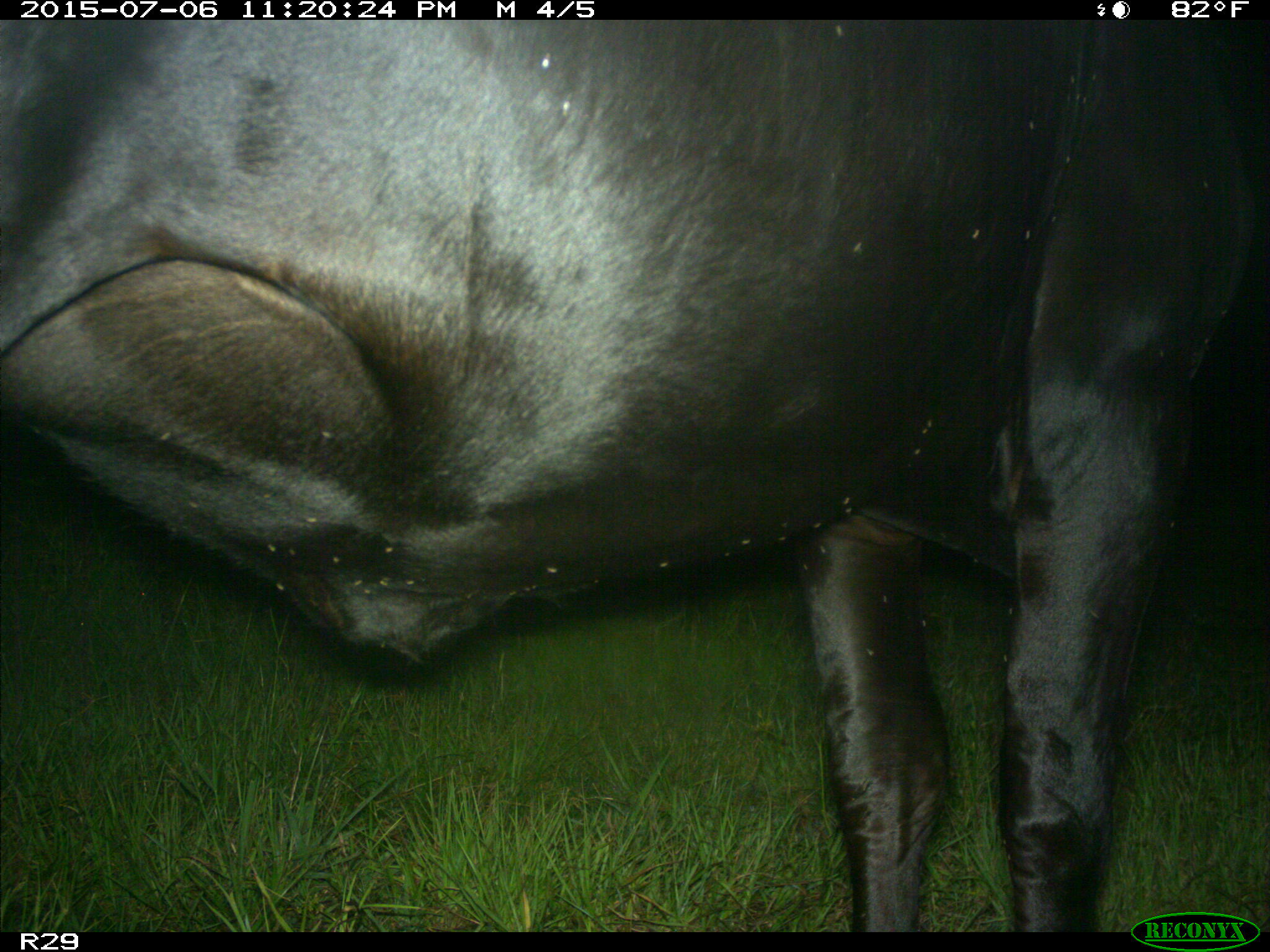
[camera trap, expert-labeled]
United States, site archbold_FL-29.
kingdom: Animalia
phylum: Chordata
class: Mammalia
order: Artiodactyla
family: Bovidae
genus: Bos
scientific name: Bos taurus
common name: domestic cow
Bos taurus (domestic cow).